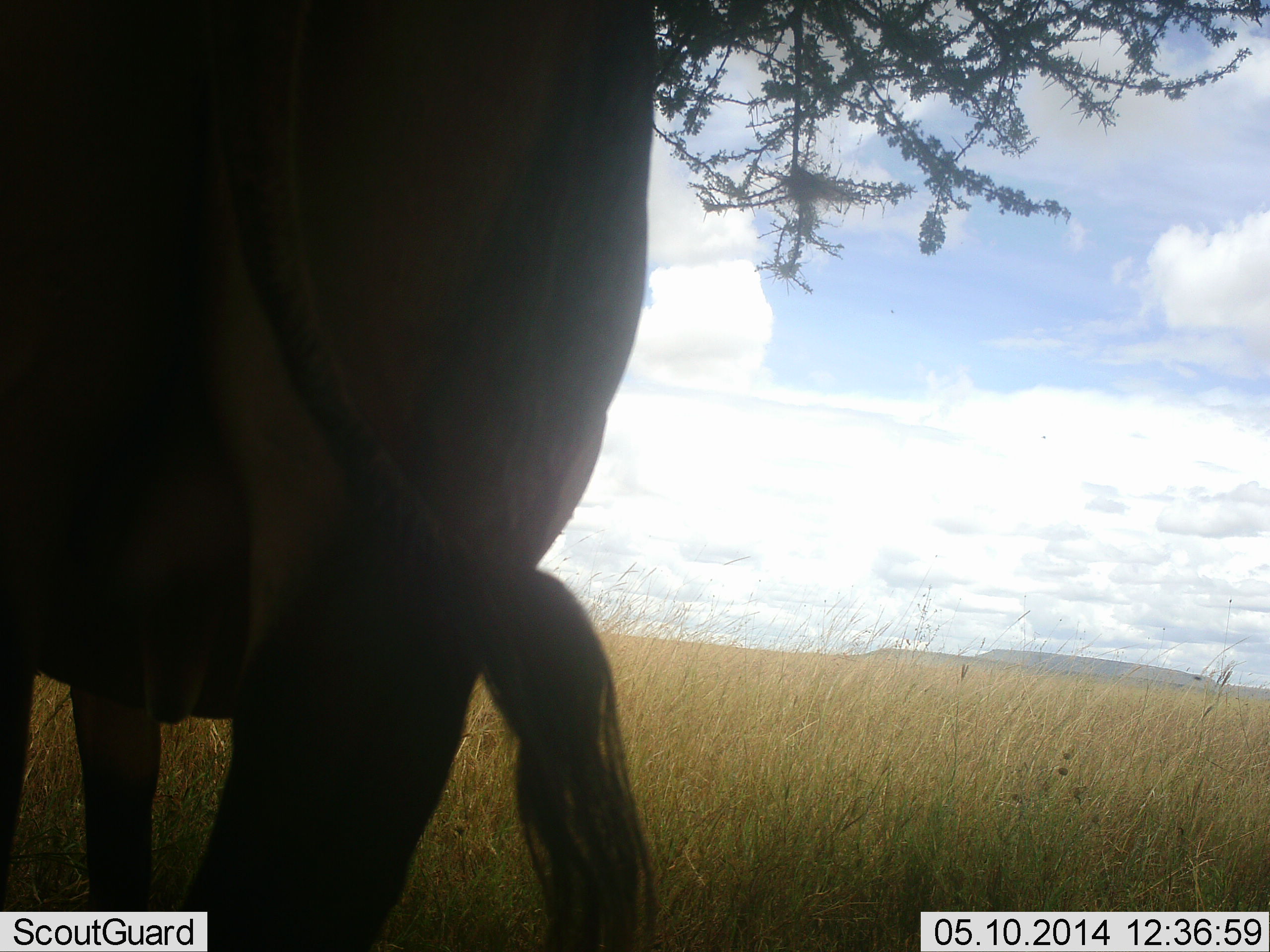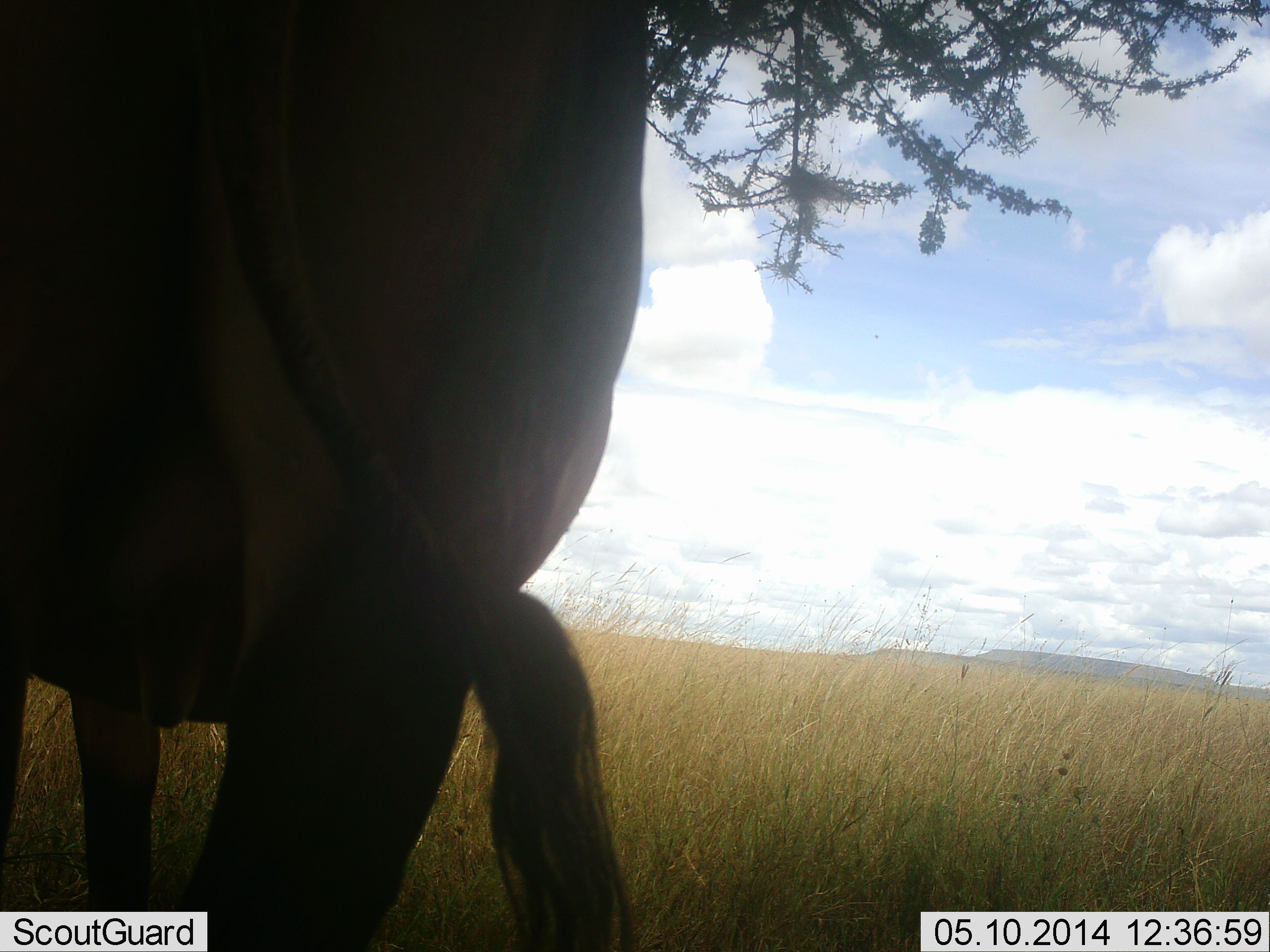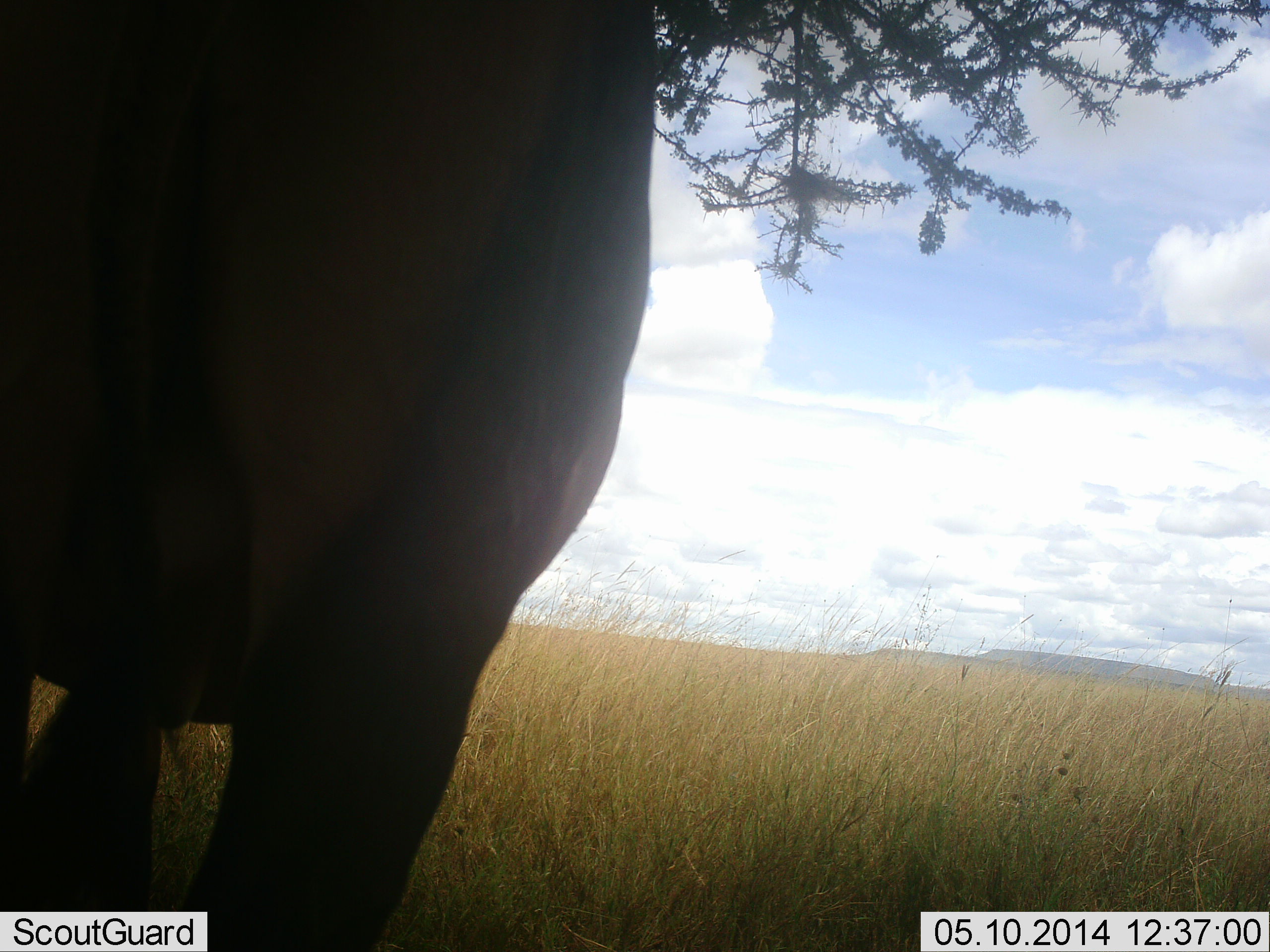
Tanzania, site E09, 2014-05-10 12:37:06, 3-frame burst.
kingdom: Animalia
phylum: Chordata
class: Mammalia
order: Artiodactyla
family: Bovidae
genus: Connochaetes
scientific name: Connochaetes taurinus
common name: blue wildebeest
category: wildebeest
Wildebeest (blue wildebeest) (Connochaetes taurinus), count 1. Behavior (volunteer vote fractions): standing 100%, resting 0%, moving 0%, interacting 0%. Young present (vote fraction): 0%. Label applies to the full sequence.